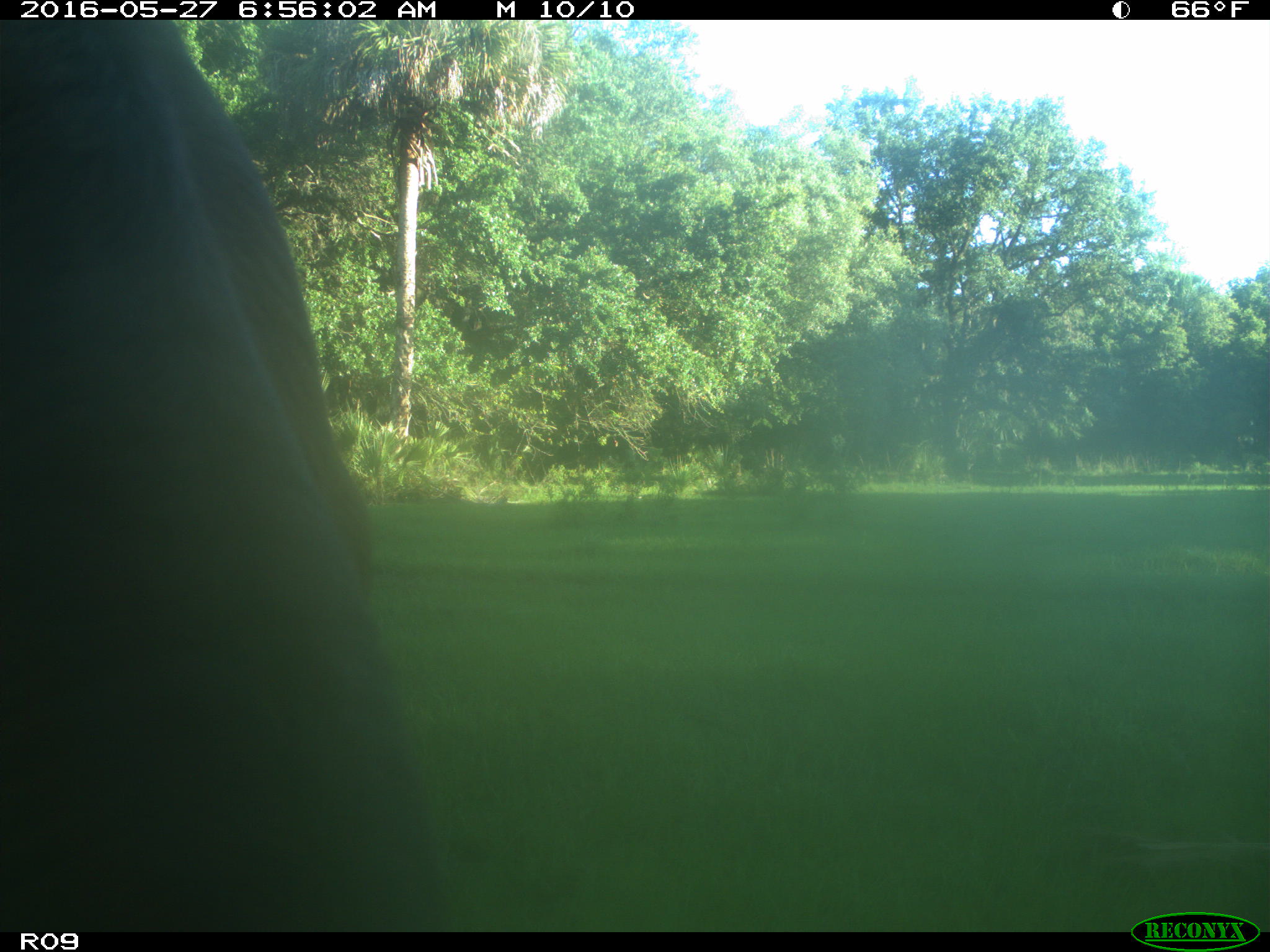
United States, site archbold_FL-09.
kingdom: Animalia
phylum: Chordata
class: Mammalia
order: Artiodactyla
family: Bovidae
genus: Bos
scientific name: Bos taurus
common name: domestic cow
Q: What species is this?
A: Bos taurus (domestic cow).